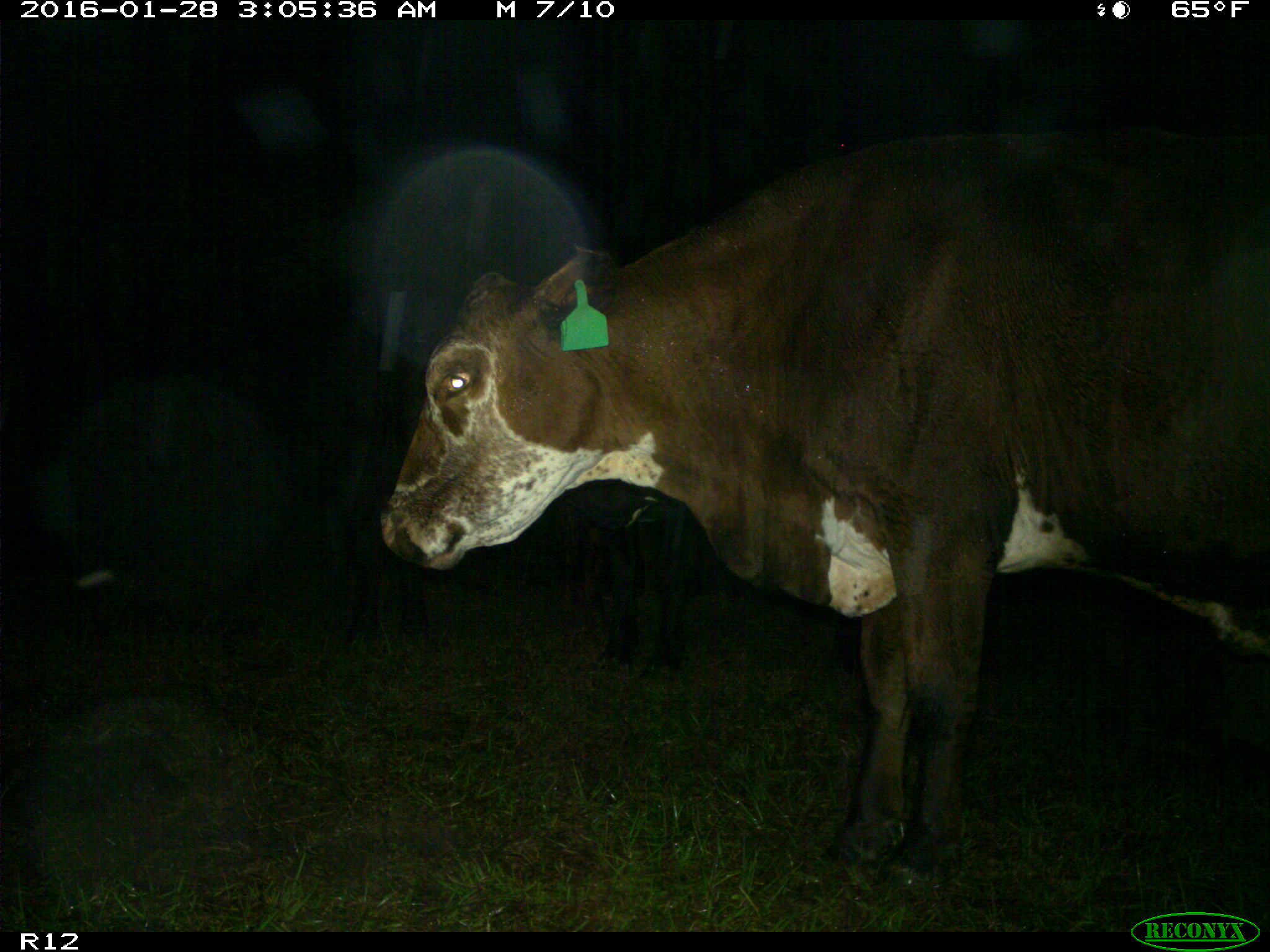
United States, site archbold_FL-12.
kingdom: Animalia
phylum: Chordata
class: Mammalia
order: Artiodactyla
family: Bovidae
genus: Bos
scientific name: Bos taurus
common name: domestic cow